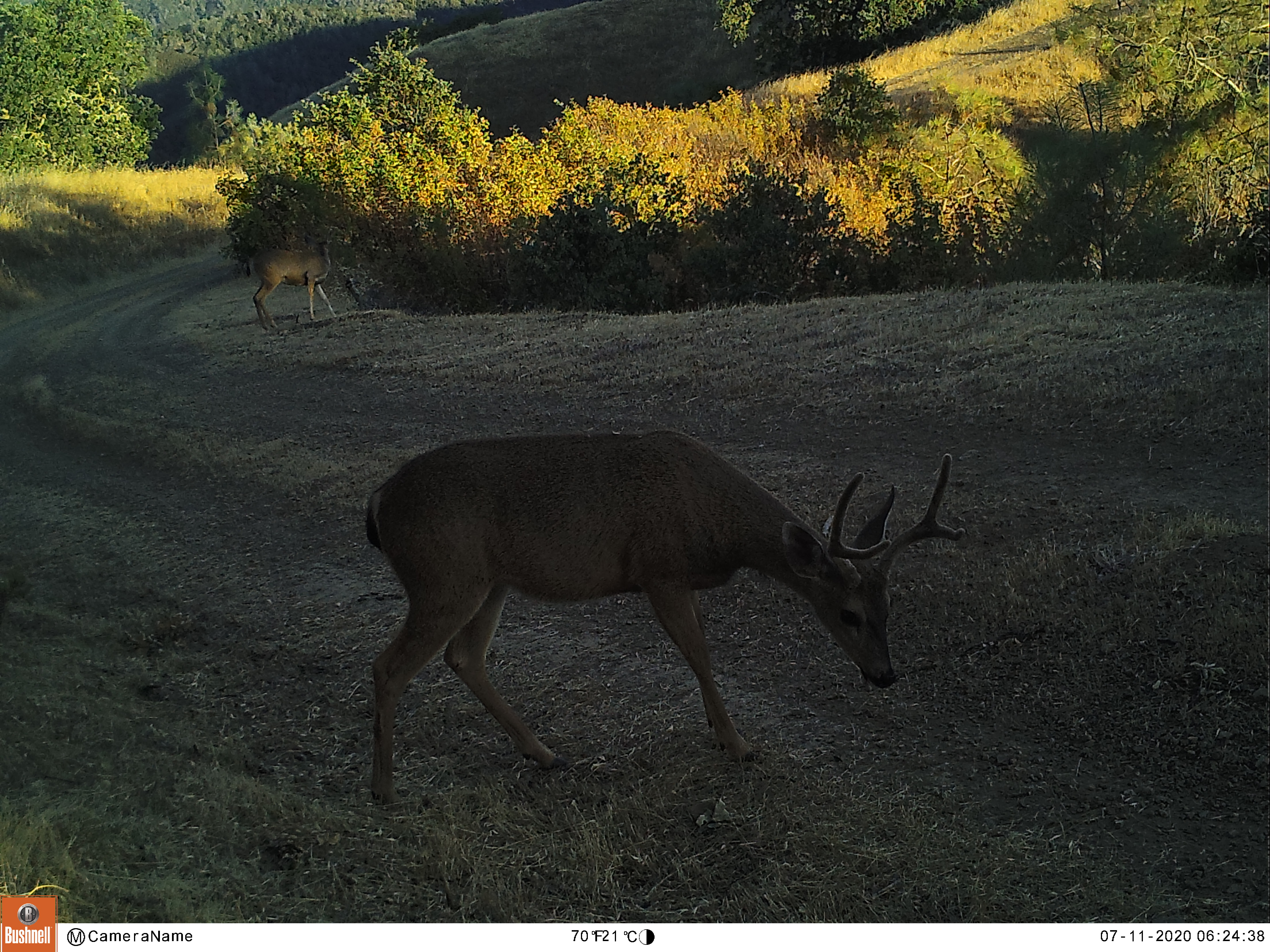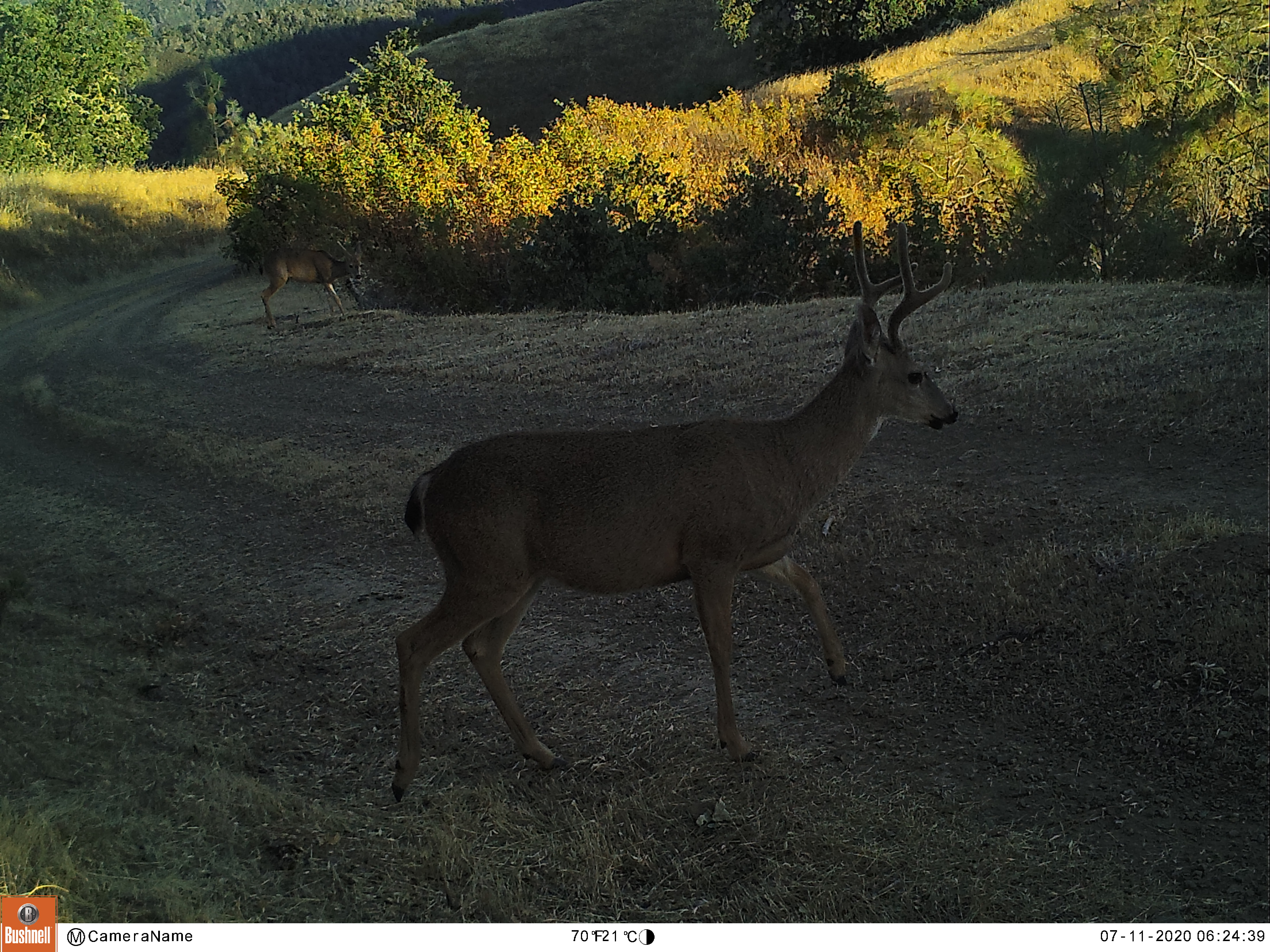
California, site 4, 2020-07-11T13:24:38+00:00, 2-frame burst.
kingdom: Animalia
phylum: Chordata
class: Mammalia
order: Artiodactyla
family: Cervidae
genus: Odocoileus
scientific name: Odocoileus hemionus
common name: mule deer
Mule deer (Odocoileus hemionus).